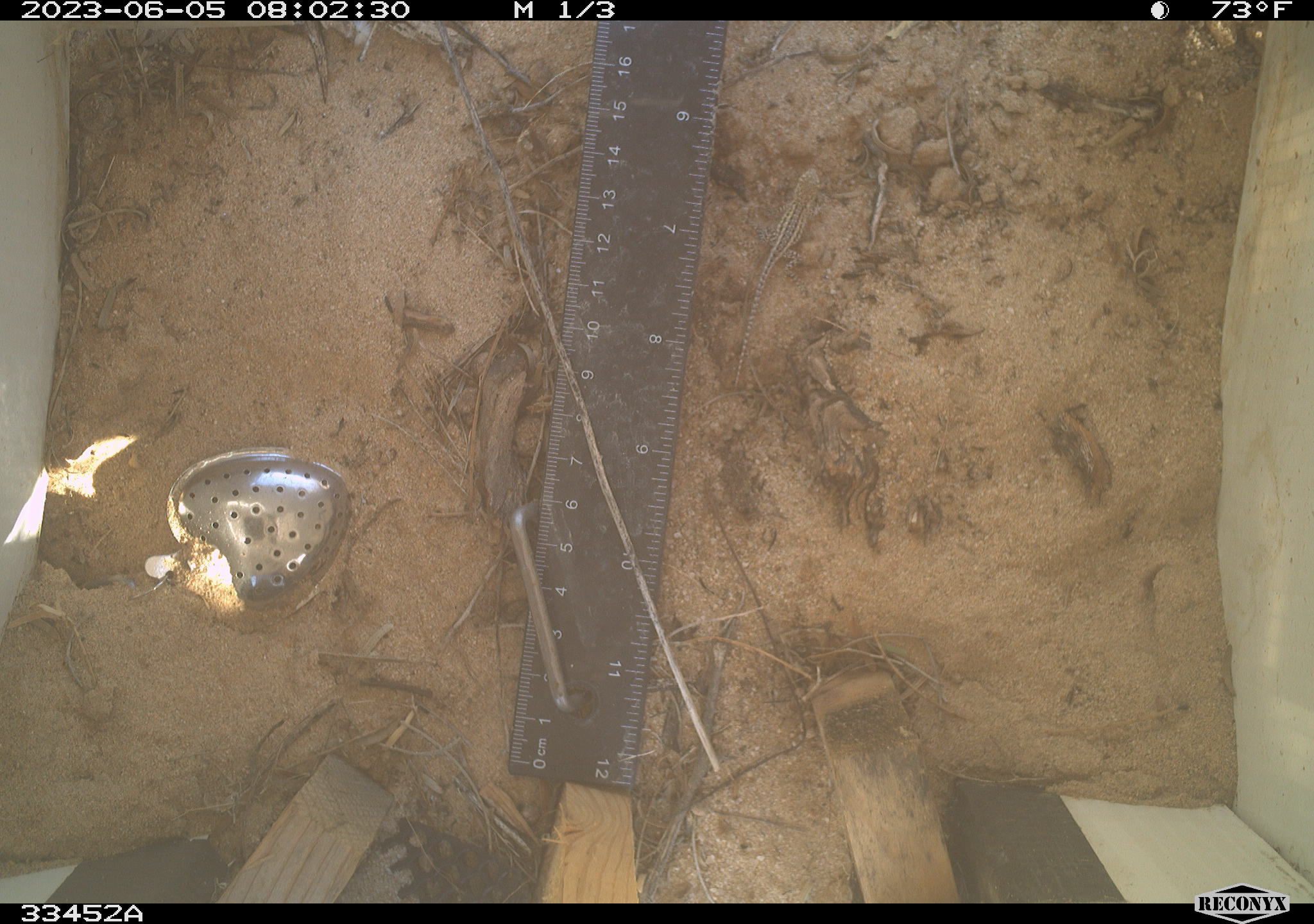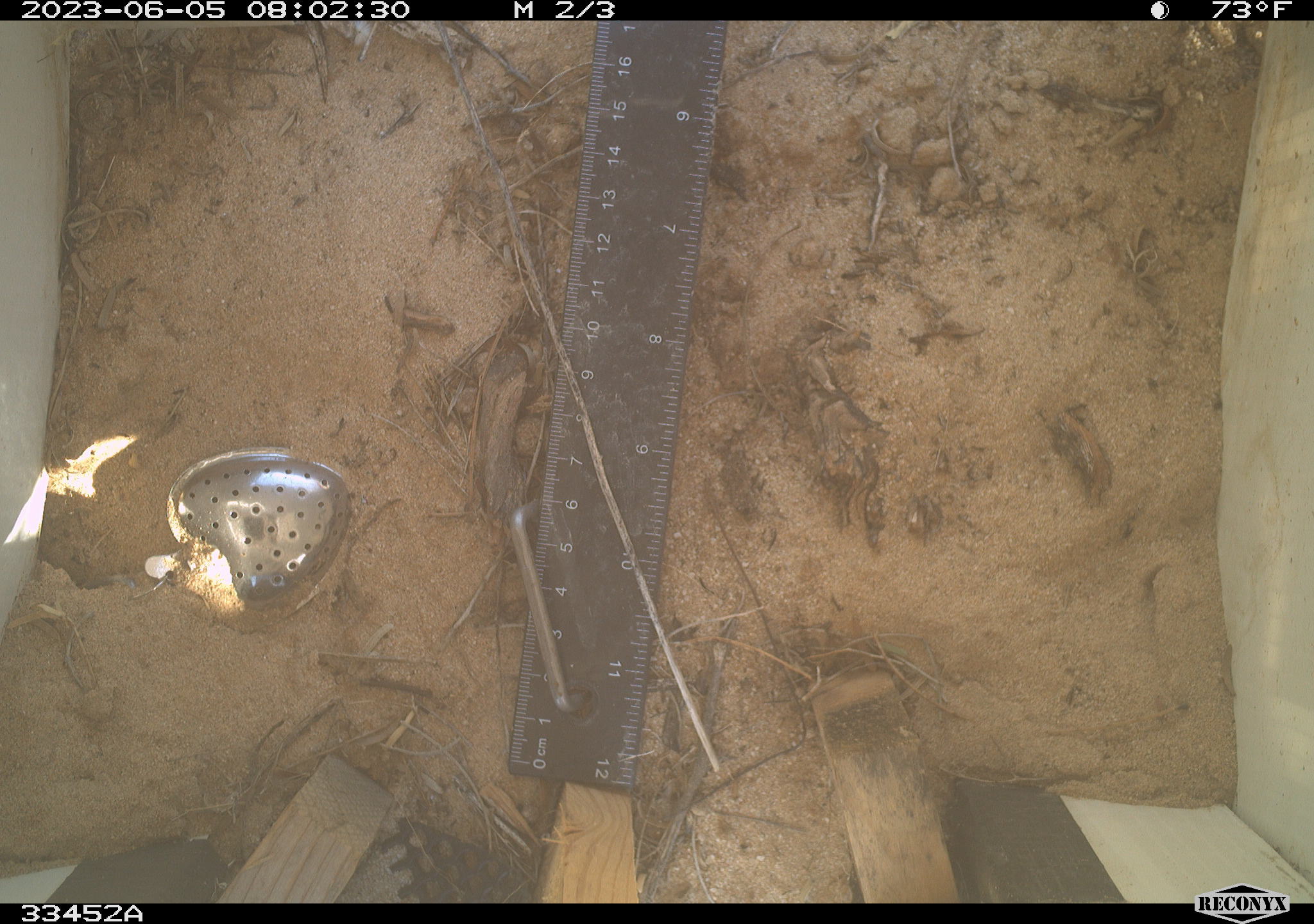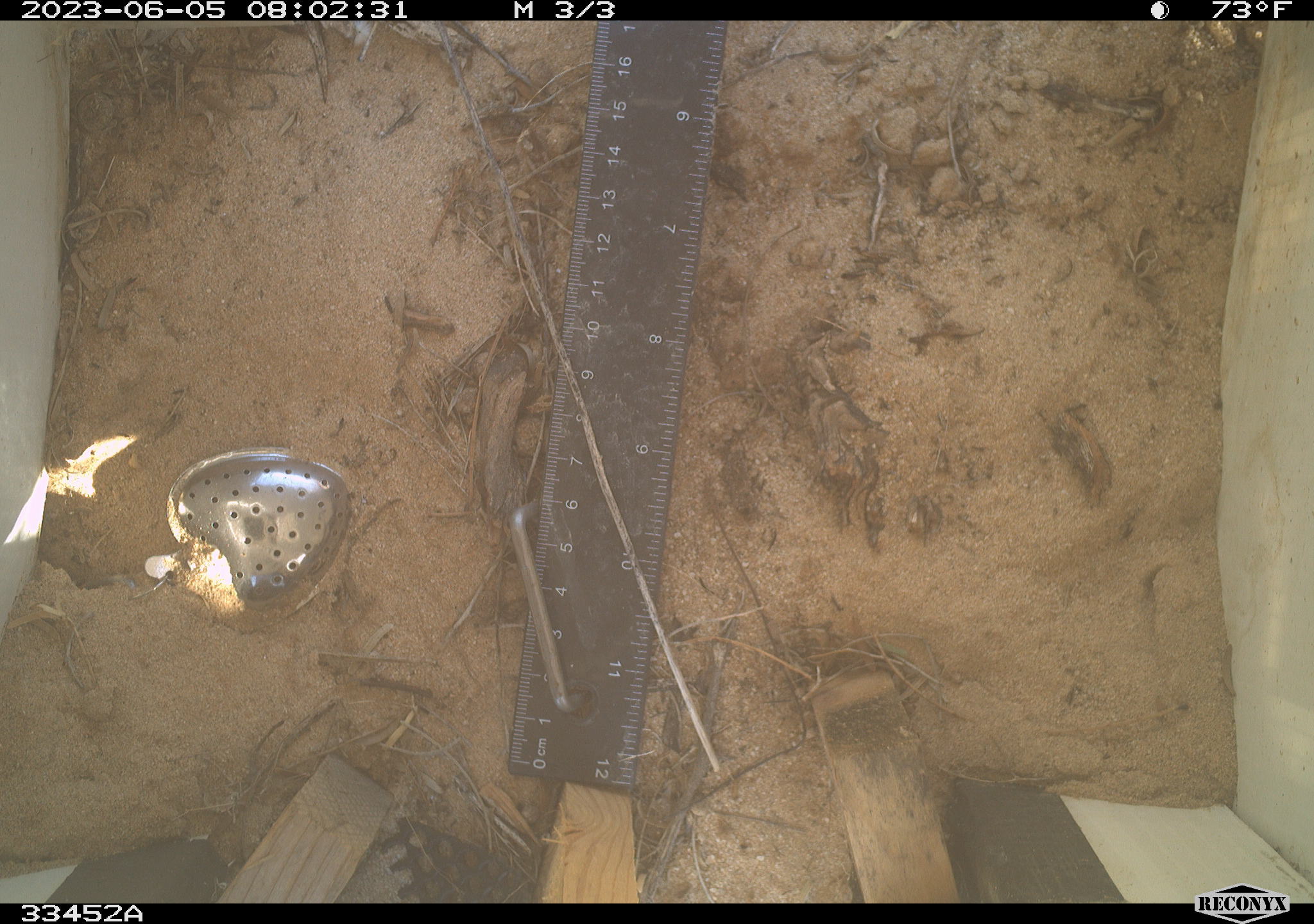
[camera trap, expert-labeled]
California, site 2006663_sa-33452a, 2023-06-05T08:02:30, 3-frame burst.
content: unidentified animal